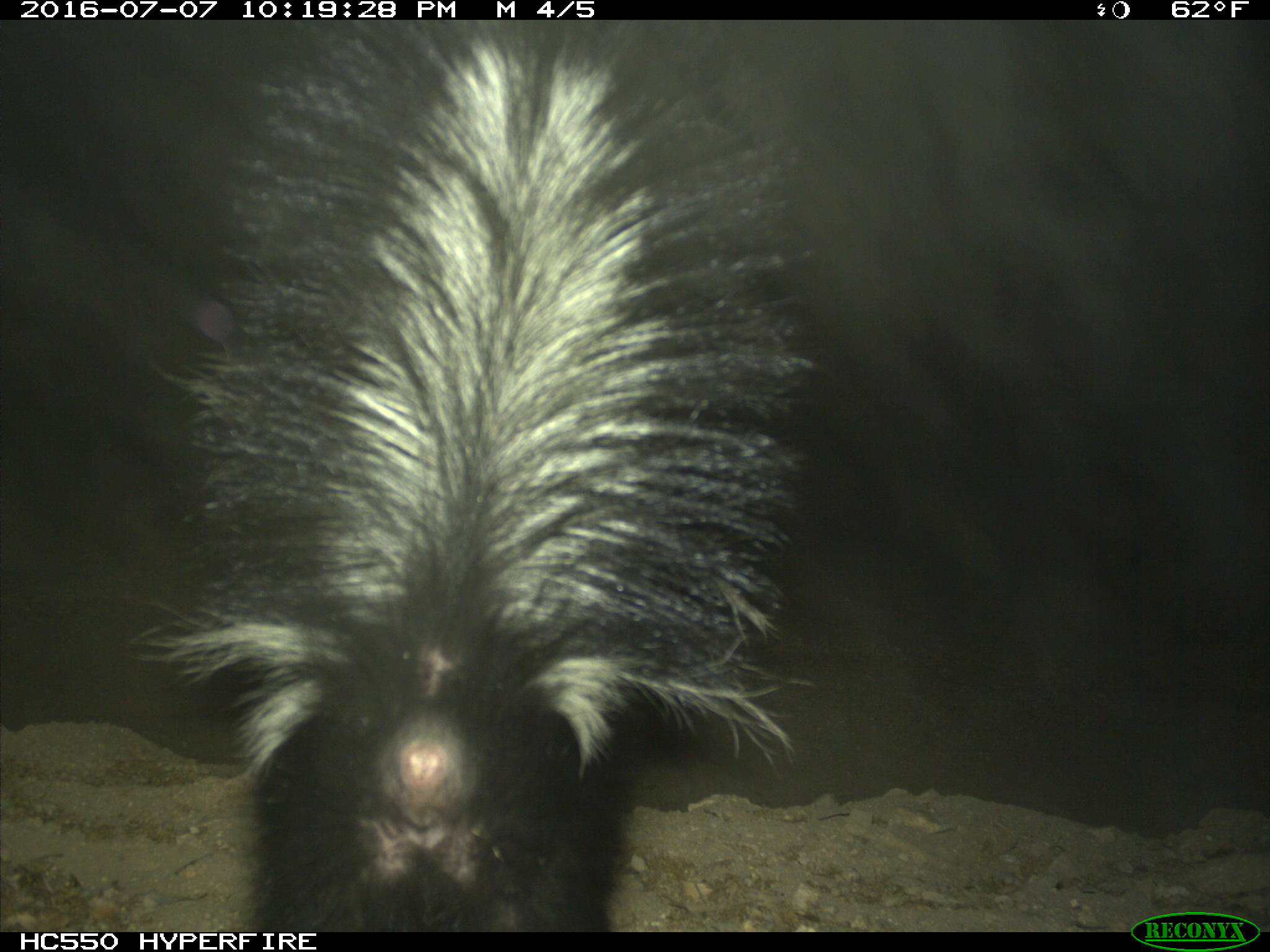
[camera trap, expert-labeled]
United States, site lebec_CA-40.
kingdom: Animalia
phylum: Chordata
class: Mammalia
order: Carnivora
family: Mephitidae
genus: Mephitis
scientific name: Mephitis mephitis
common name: striped skunk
Mephitis mephitis (striped skunk).